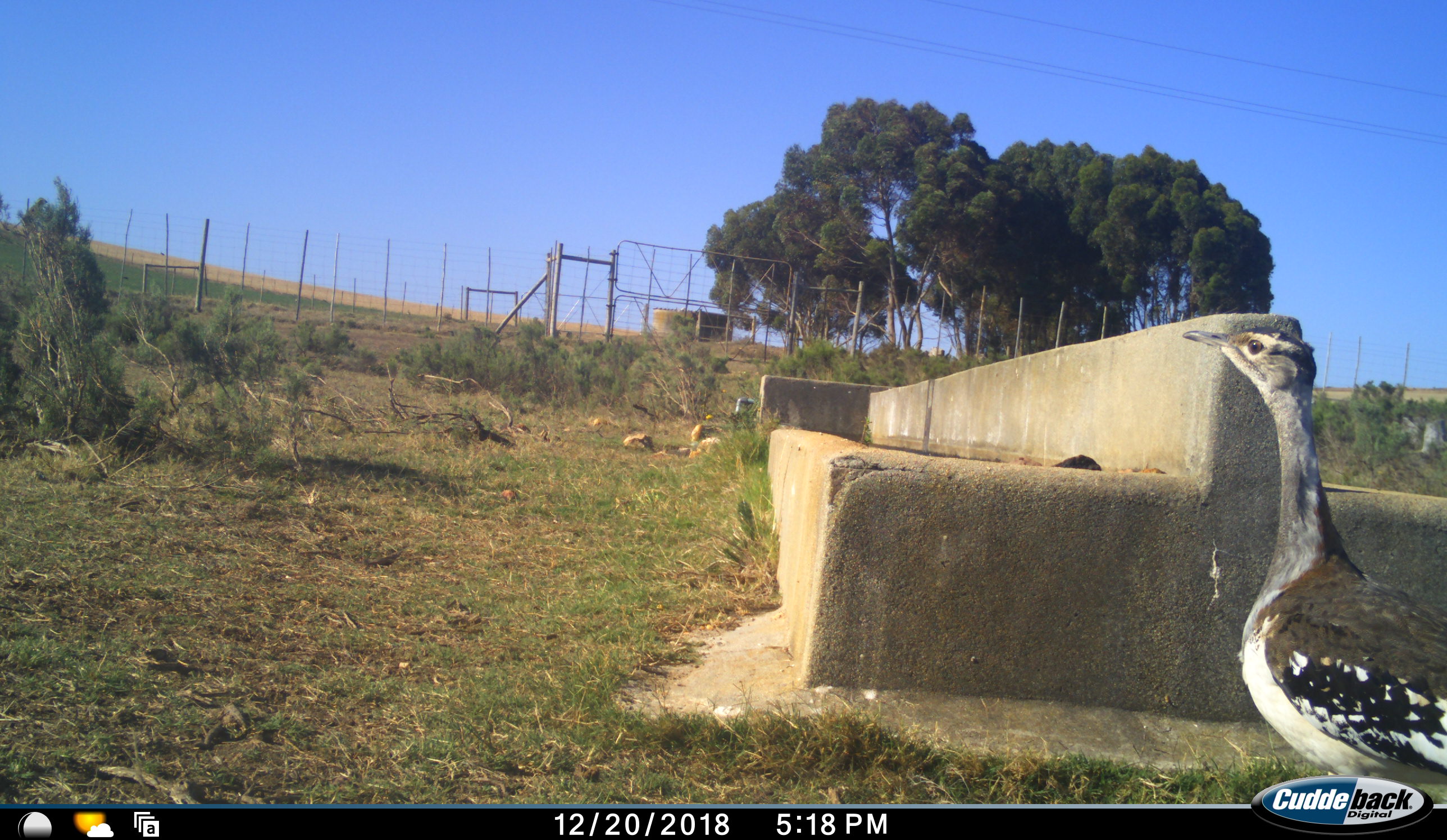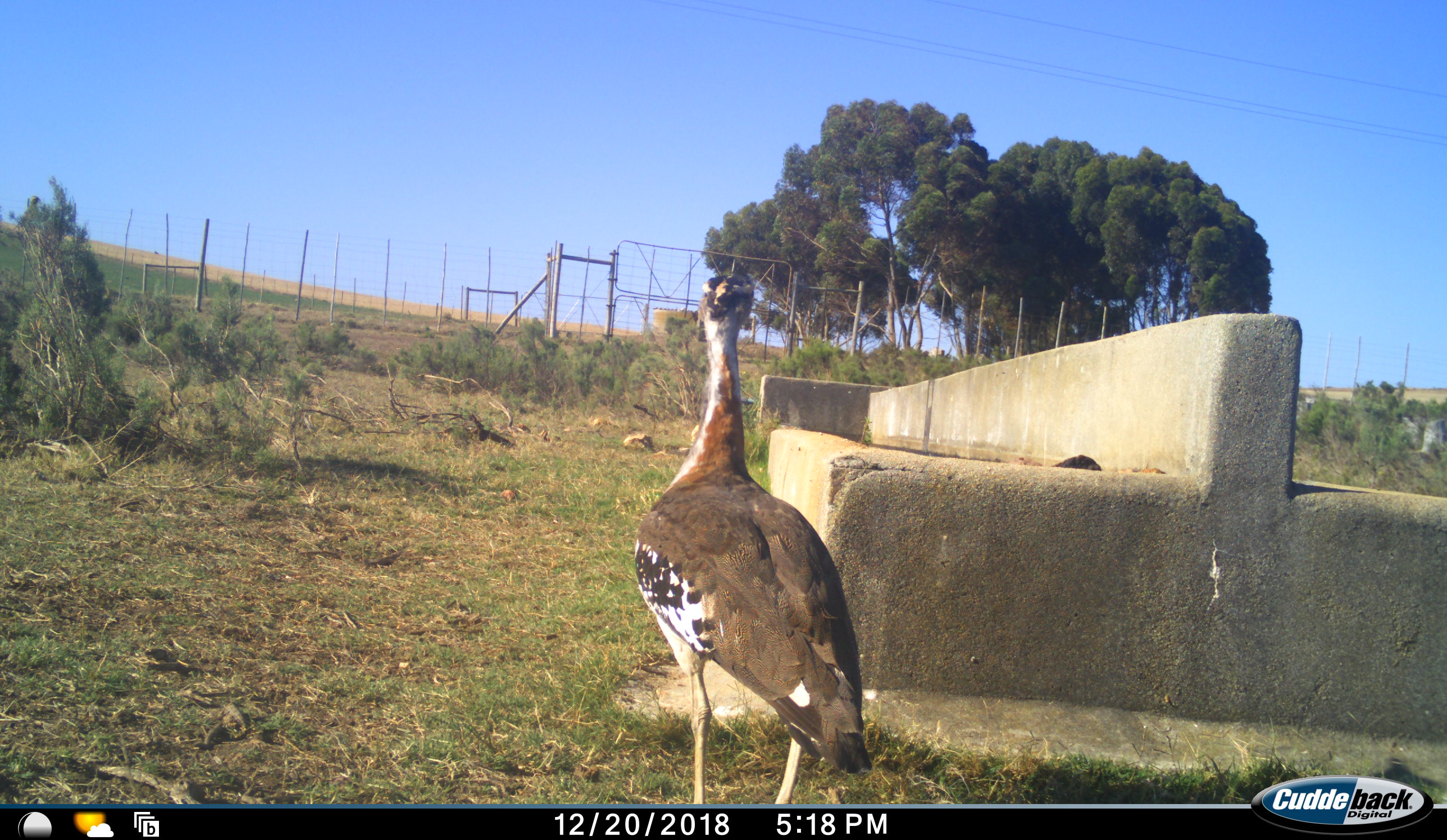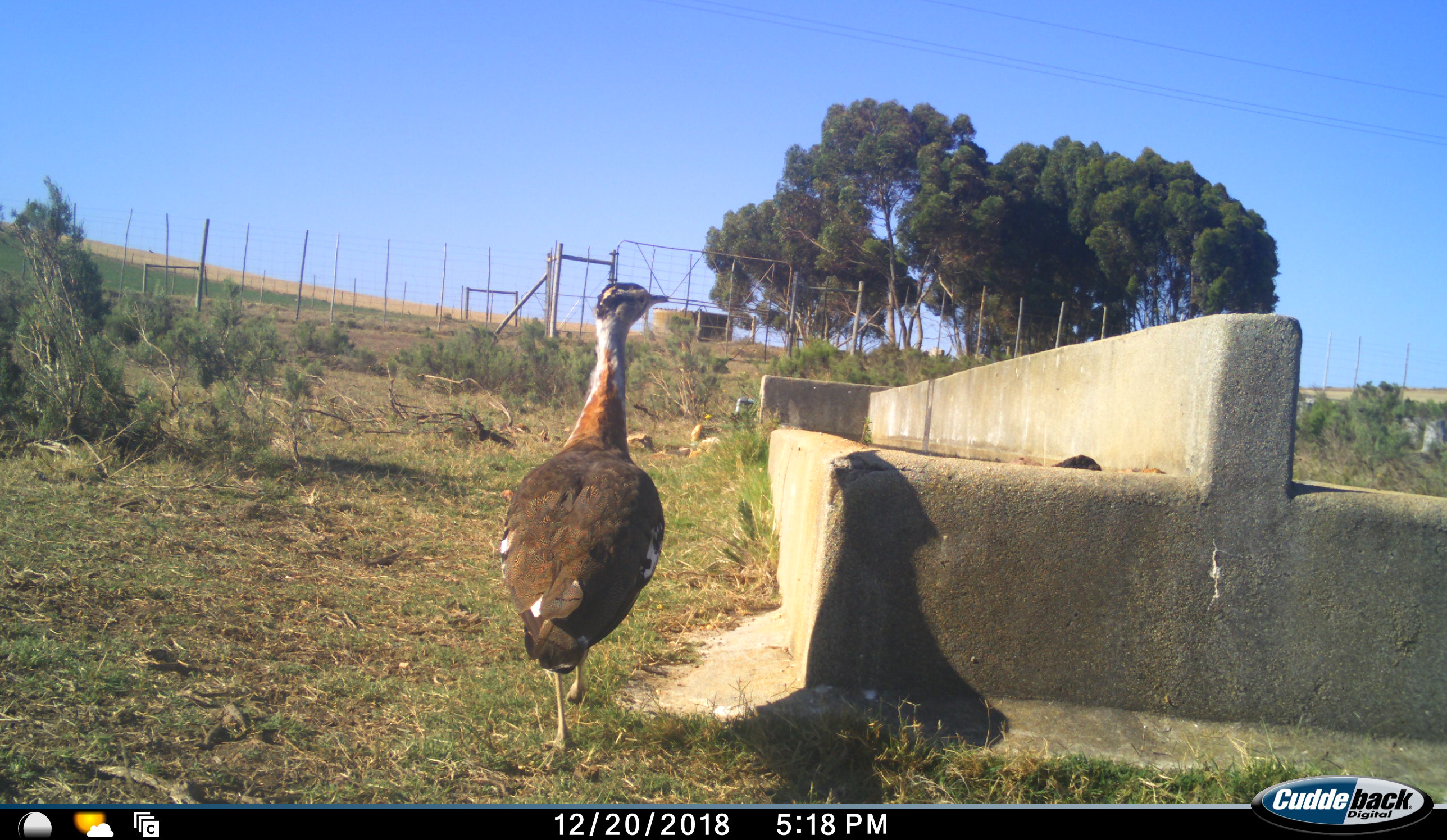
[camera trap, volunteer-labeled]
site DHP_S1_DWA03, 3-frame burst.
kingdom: Animalia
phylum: Chordata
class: Aves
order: Otidiformes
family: Otididae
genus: Neotis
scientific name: Neotis denhami denhami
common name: denham's bustard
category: bustarddenhams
Bustarddenhams (denham's bustard) (Neotis denhami denhami), count 1. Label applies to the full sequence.